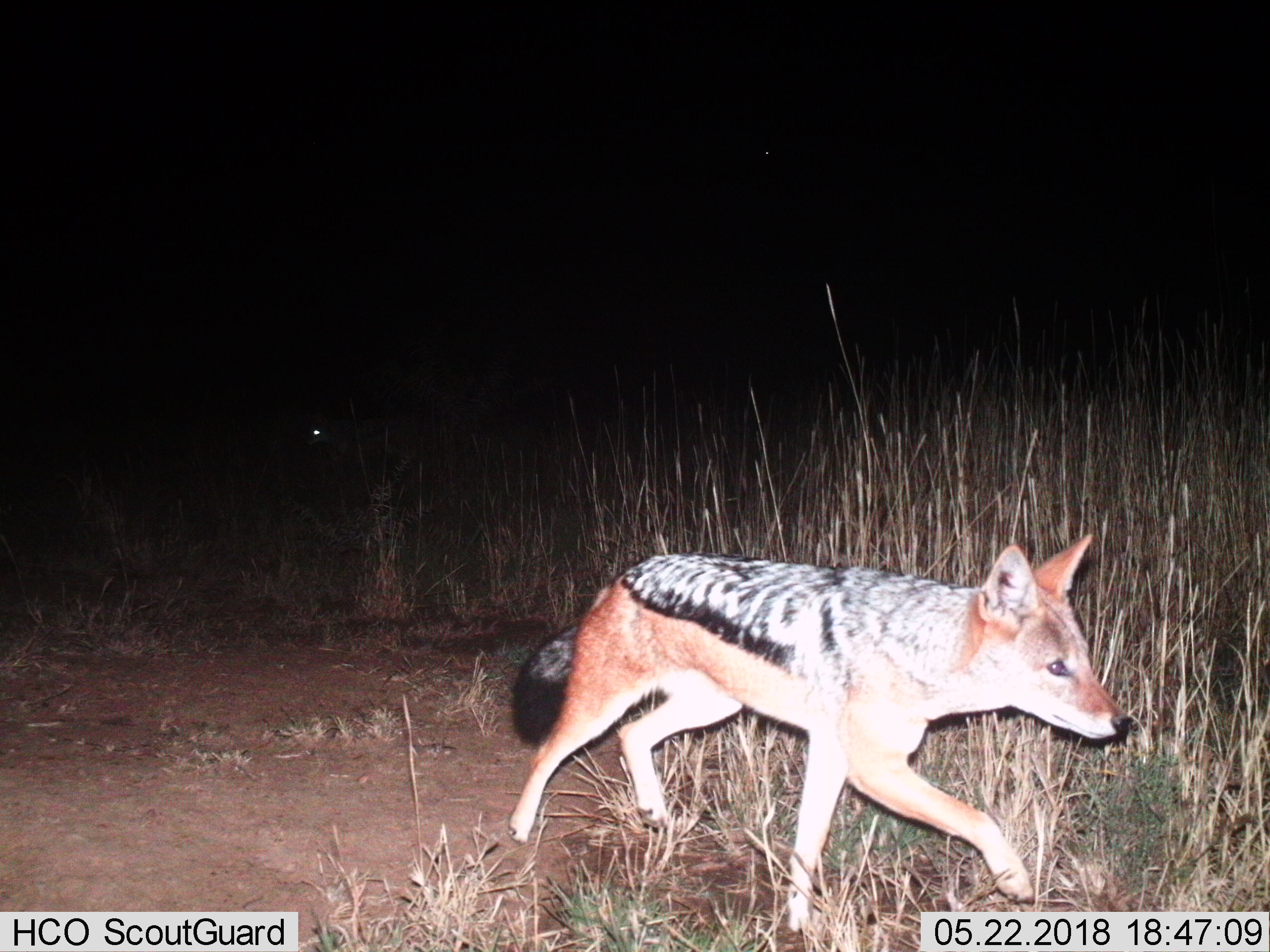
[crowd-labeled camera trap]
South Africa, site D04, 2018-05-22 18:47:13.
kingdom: Animalia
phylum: Chordata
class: Mammalia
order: Carnivora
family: Canidae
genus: Lupulella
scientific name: Lupulella mesomelas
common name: black-backed jackal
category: jackalblackbacked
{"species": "jackalblackbacked (black-backed jackal) (Lupulella mesomelas)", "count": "2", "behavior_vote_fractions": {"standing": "0%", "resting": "0%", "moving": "100%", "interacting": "0%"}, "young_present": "0%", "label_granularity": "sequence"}